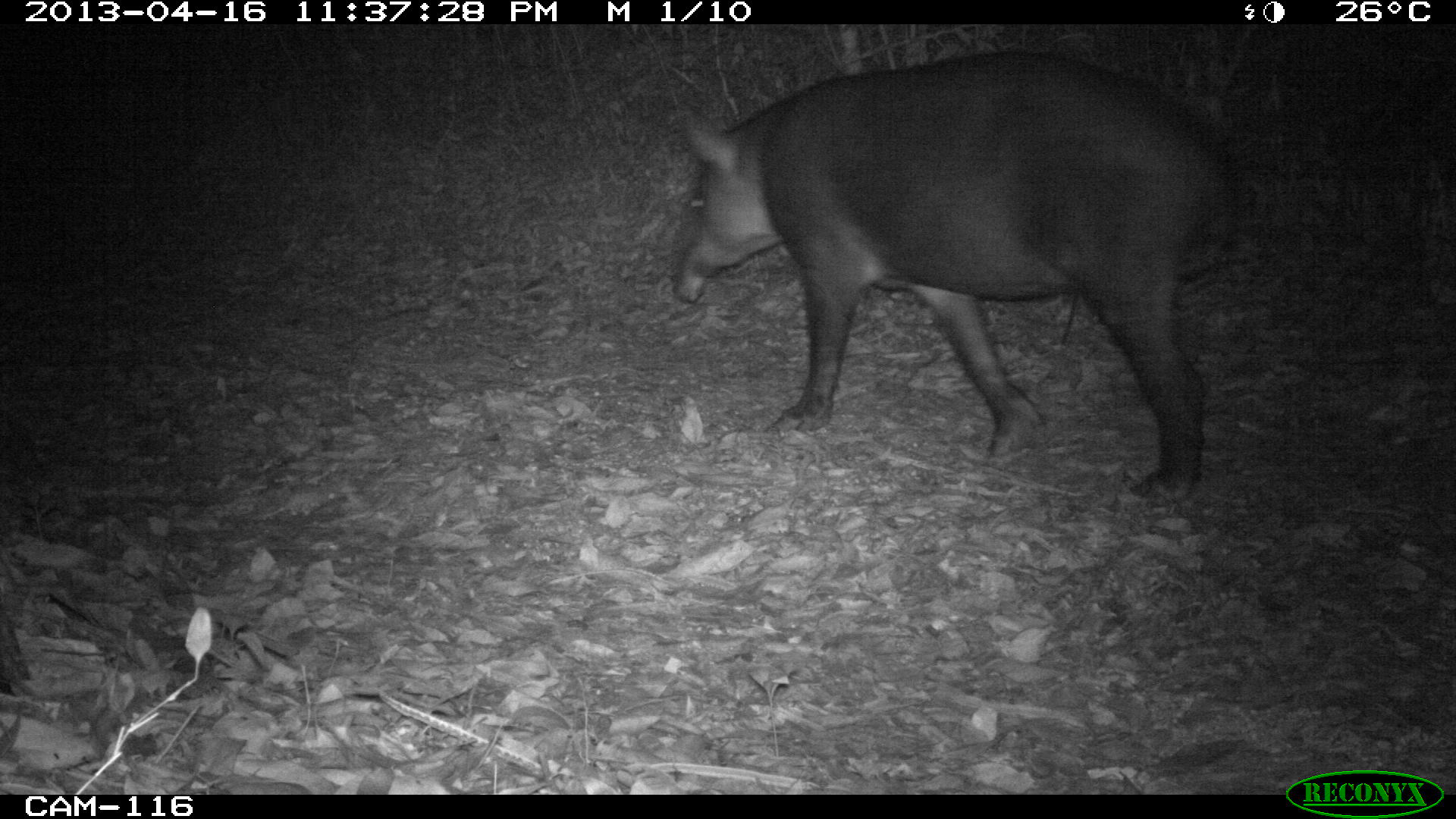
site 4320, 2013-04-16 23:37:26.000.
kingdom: Animalia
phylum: Chordata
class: Mammalia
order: Perissodactyla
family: Tapiridae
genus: Tapirus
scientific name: Tapirus bairdii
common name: baird's tapir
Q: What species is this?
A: Tapirus bairdii (baird's tapir).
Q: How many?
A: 1.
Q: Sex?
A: Male.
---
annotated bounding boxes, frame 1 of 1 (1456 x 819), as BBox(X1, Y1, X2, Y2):
tapirus bairdii: BBox(667, 47, 1239, 505)